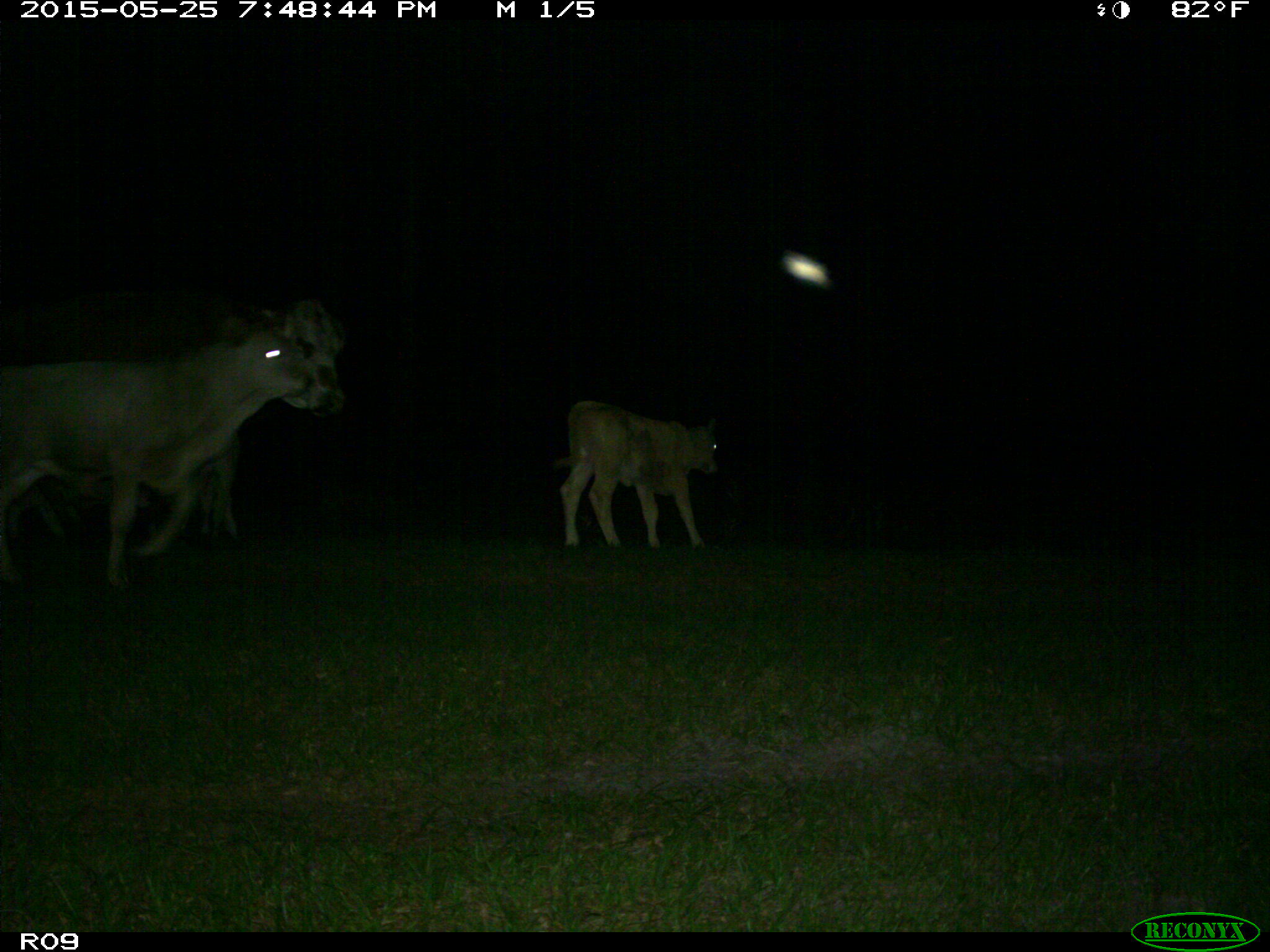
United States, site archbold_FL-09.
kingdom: Animalia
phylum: Chordata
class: Mammalia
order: Artiodactyla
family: Bovidae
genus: Bos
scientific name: Bos taurus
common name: domestic cow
Bos taurus (domestic cow).